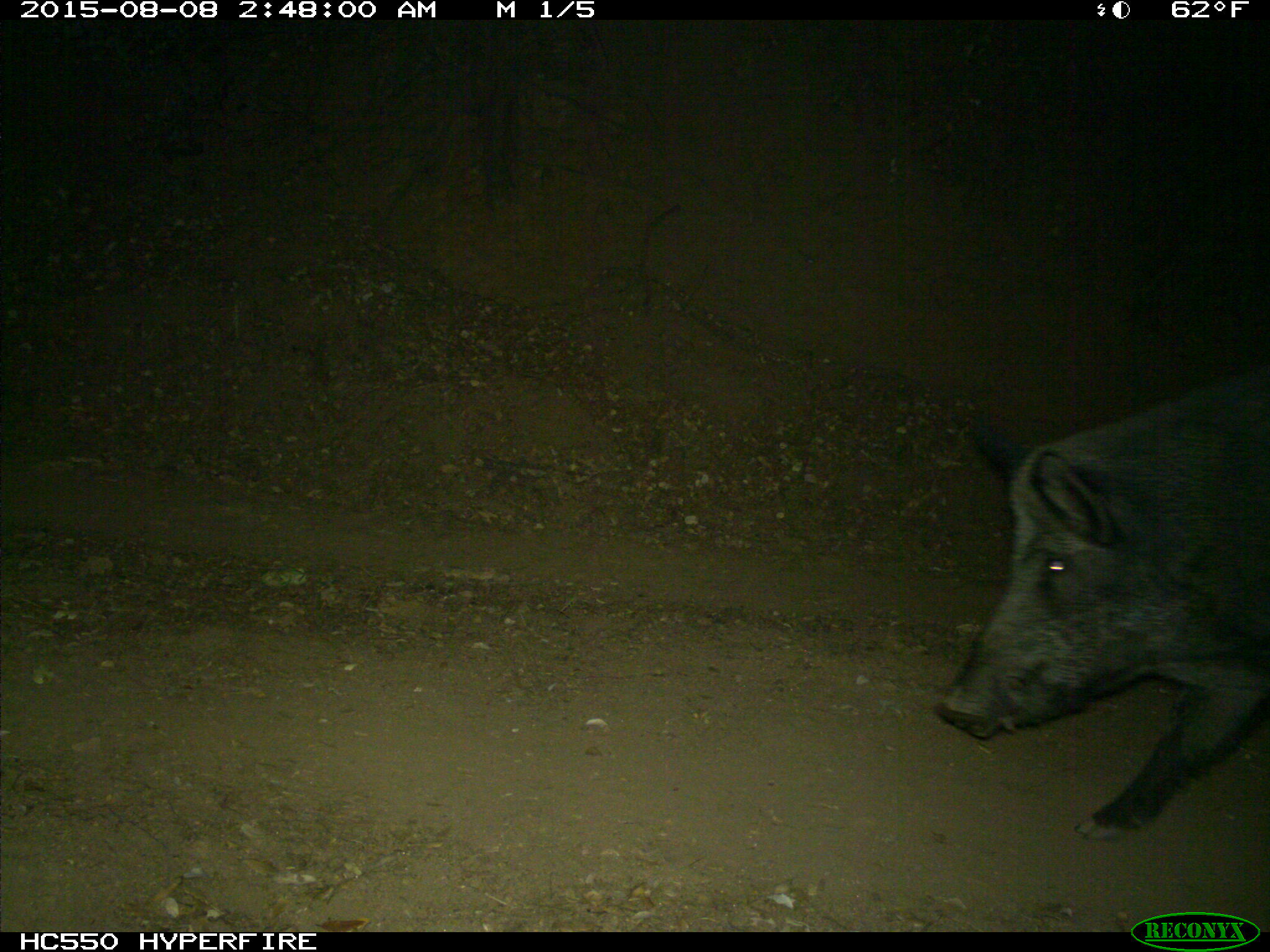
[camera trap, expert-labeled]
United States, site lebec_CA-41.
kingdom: Animalia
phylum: Chordata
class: Mammalia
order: Artiodactyla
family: Suidae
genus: Sus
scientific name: Sus scrofa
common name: wild boar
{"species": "Sus scrofa (wild boar)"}